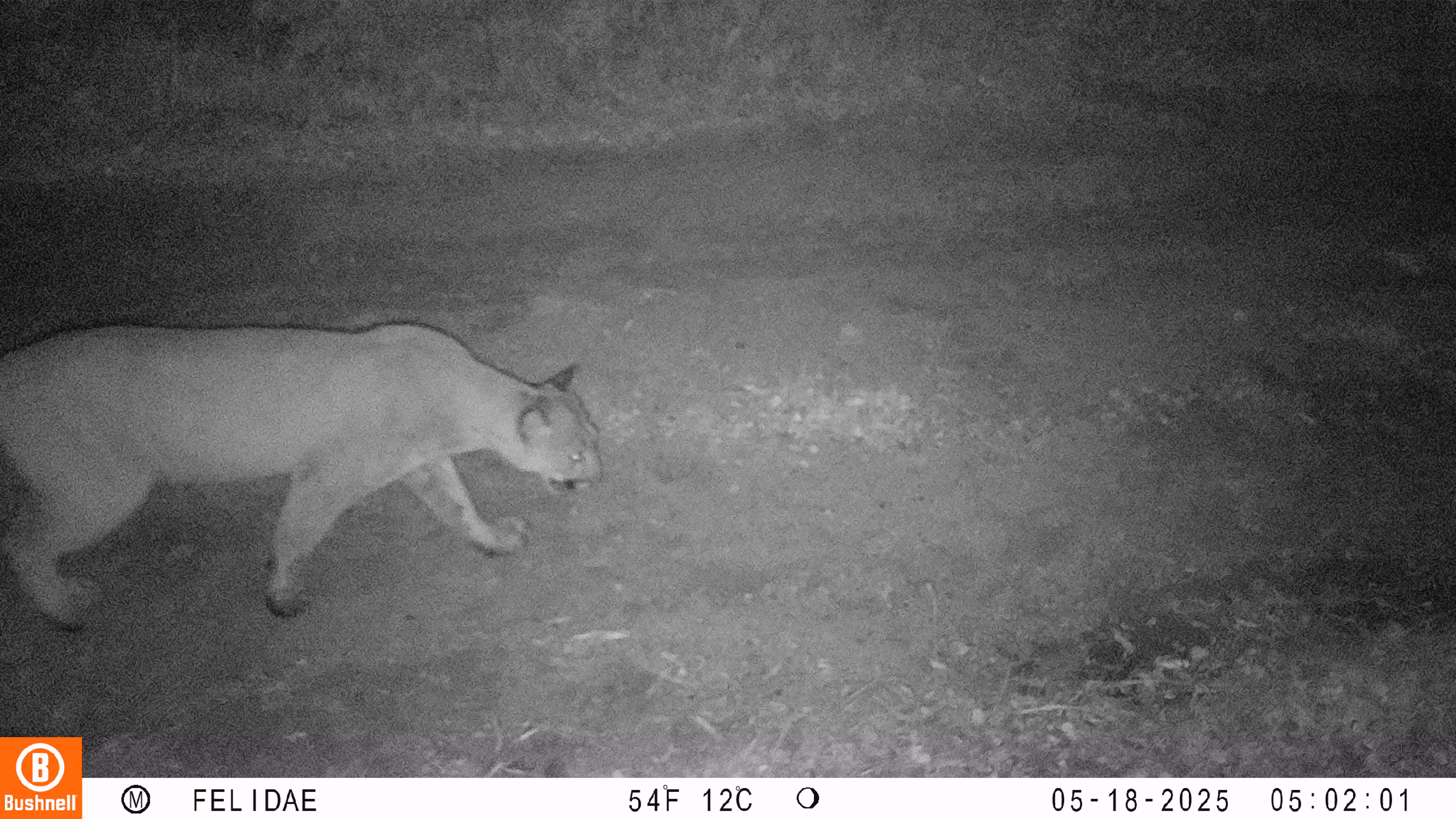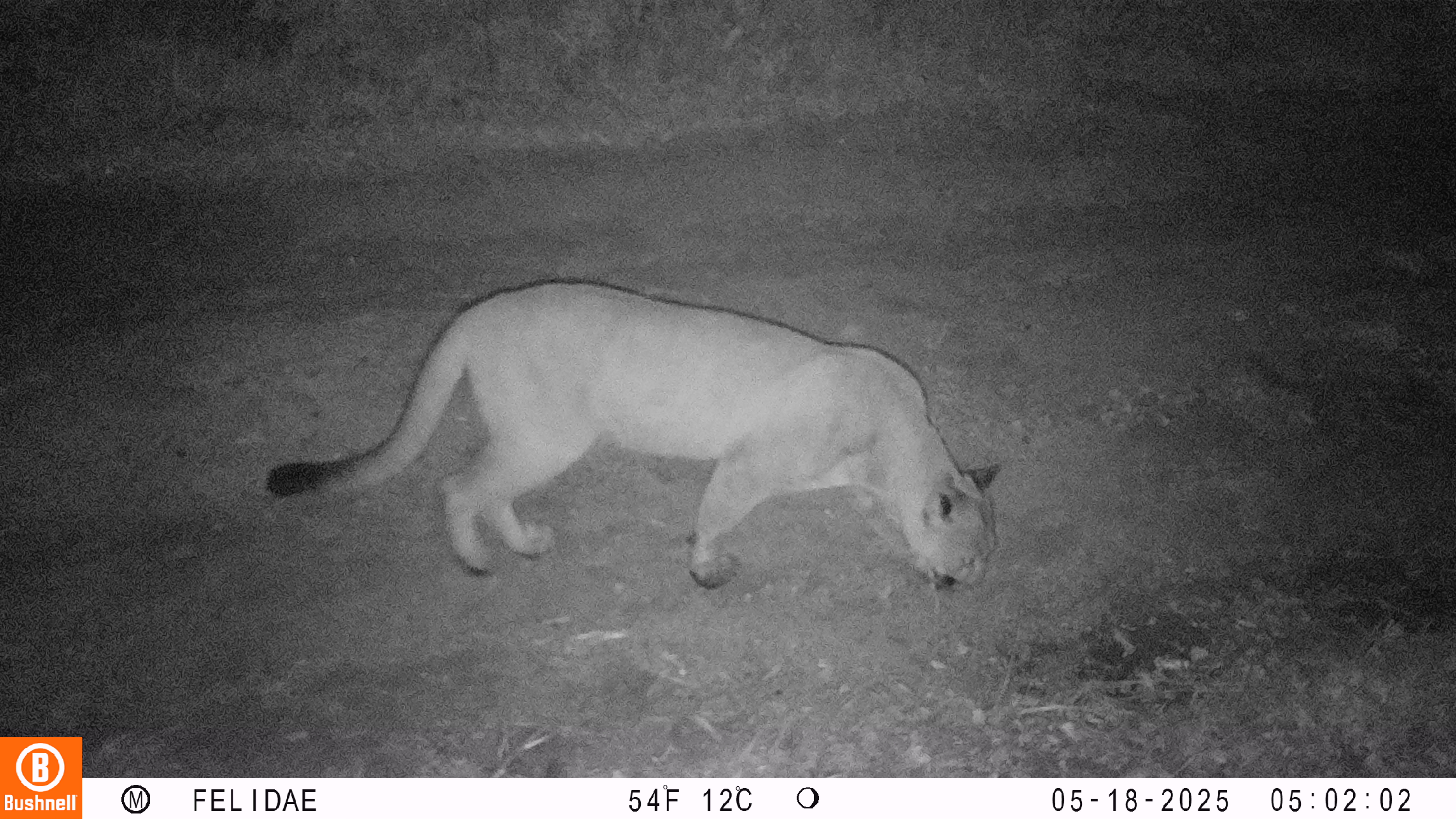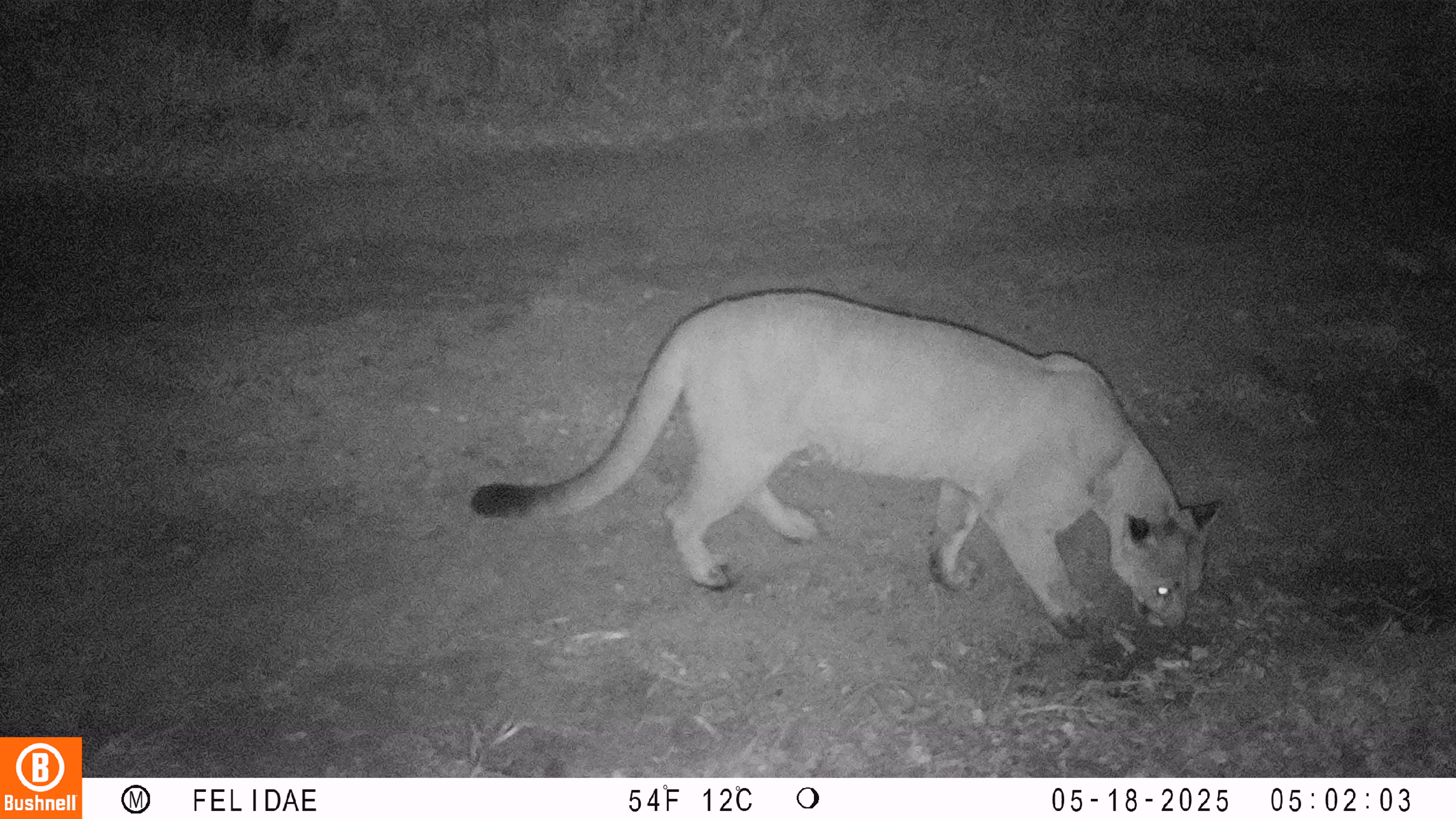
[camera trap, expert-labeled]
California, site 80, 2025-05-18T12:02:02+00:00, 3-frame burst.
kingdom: Animalia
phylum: Chordata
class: Mammalia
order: Carnivora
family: Felidae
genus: Puma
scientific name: Puma concolor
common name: puma